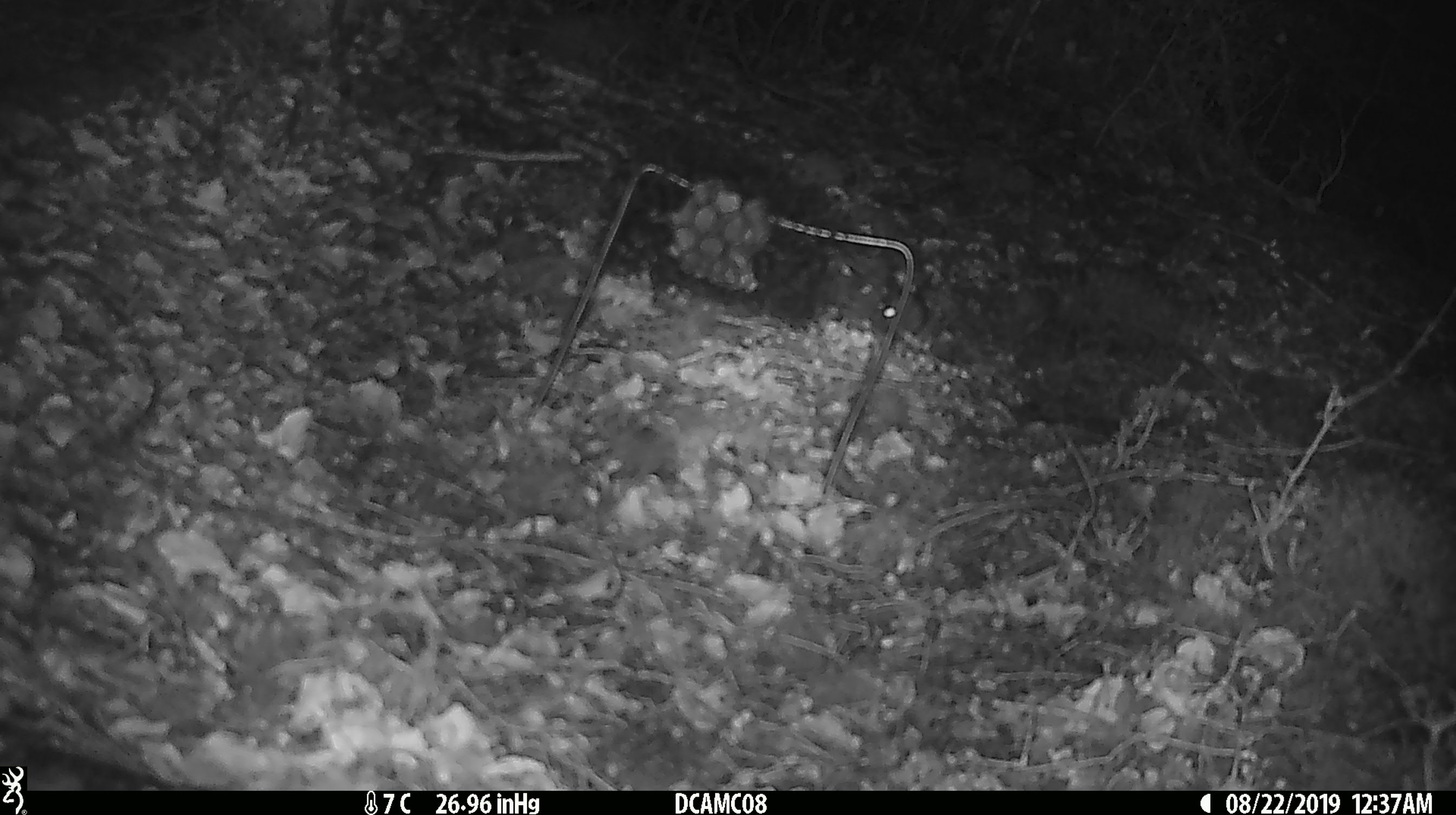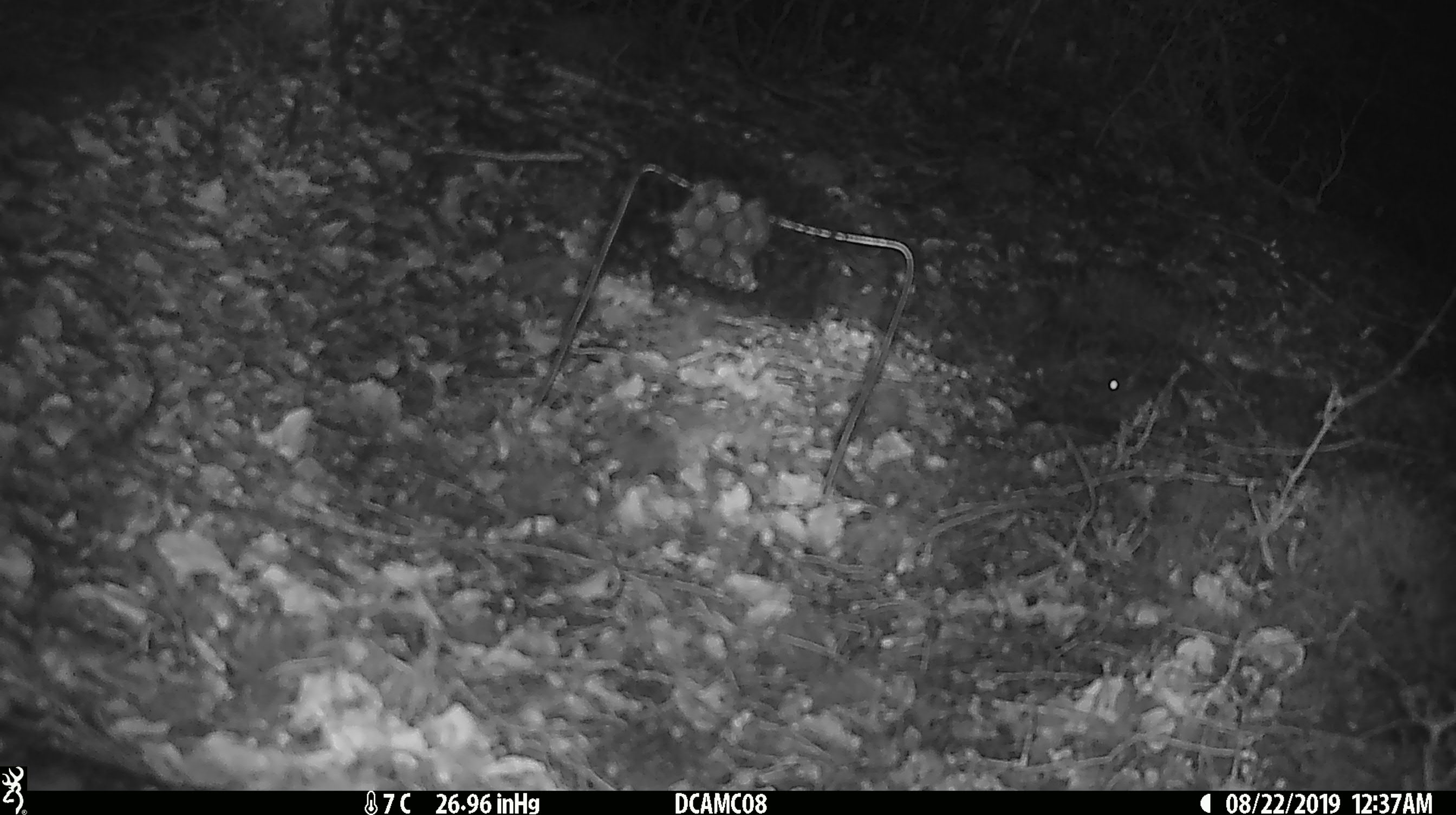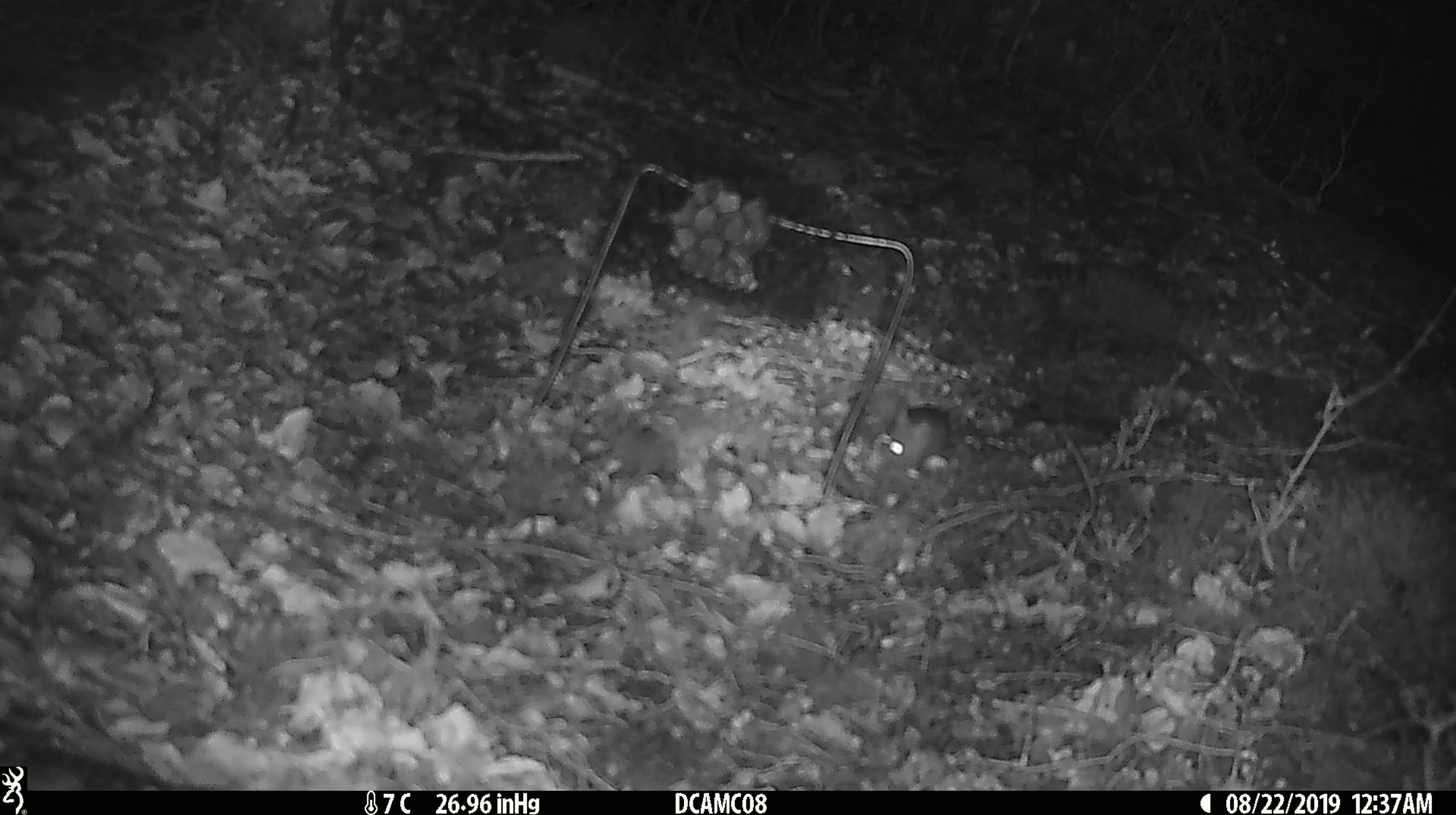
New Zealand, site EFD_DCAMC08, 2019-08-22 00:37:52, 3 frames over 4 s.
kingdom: Animalia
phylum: Chordata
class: Mammalia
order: Rodentia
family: Muridae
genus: Mus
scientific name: Mus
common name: mouse